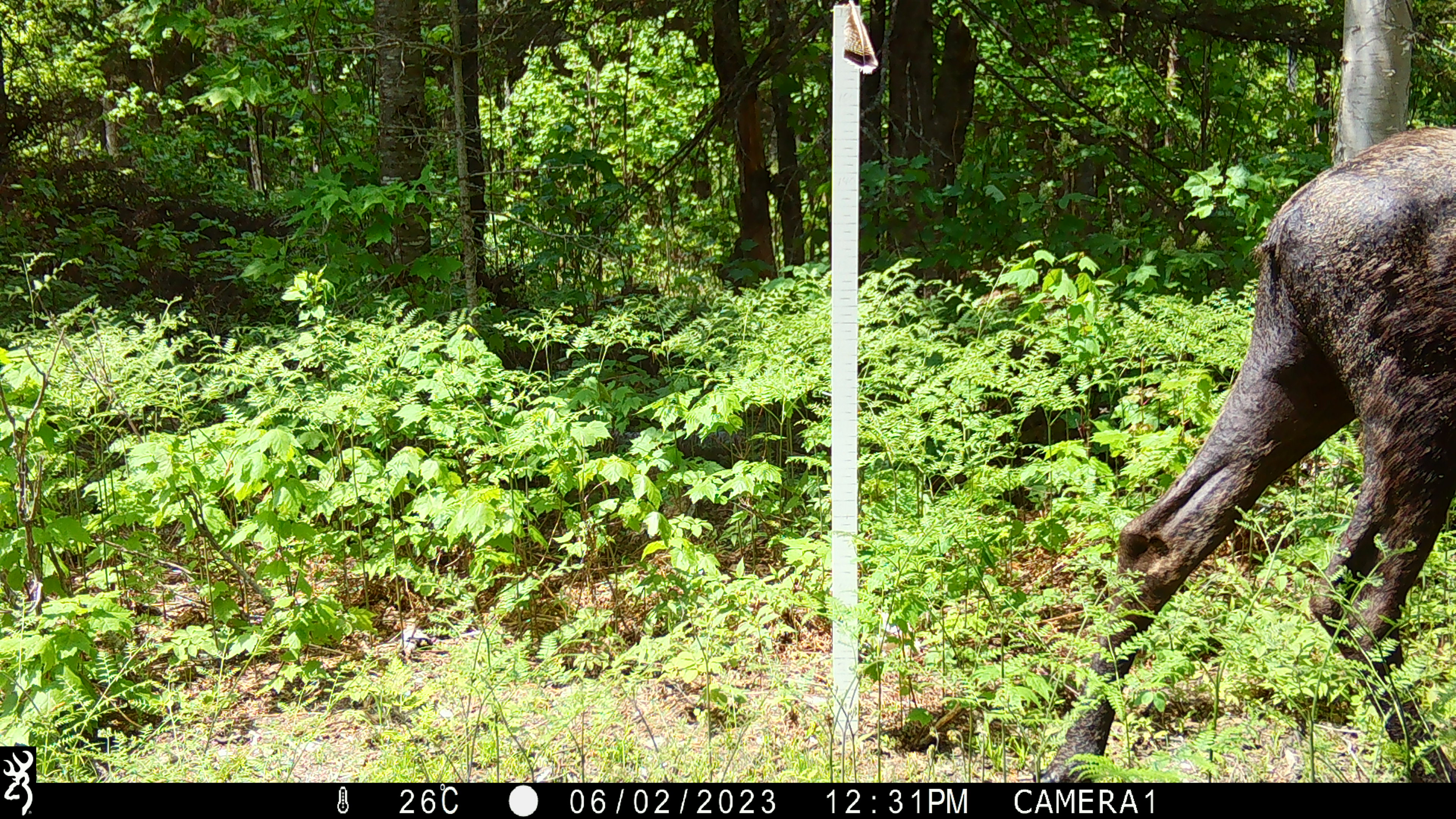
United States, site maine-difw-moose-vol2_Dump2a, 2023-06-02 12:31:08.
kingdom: Animalia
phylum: Chordata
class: Mammalia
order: Artiodactyla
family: Cervidae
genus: Alces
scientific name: Alces alces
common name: moose